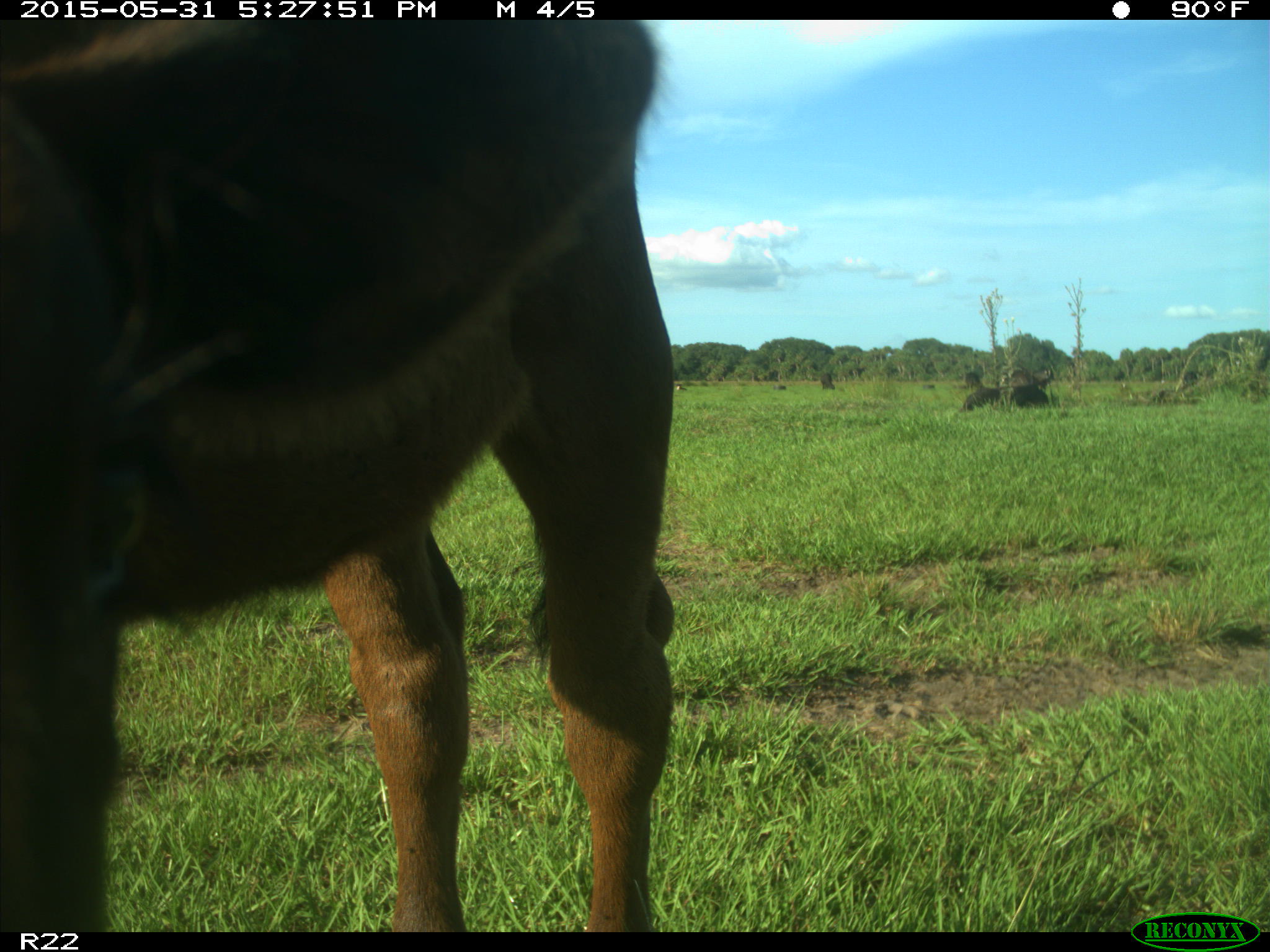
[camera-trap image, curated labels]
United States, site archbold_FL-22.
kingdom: Animalia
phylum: Chordata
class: Mammalia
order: Artiodactyla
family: Bovidae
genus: Bos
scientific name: Bos taurus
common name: domestic cow